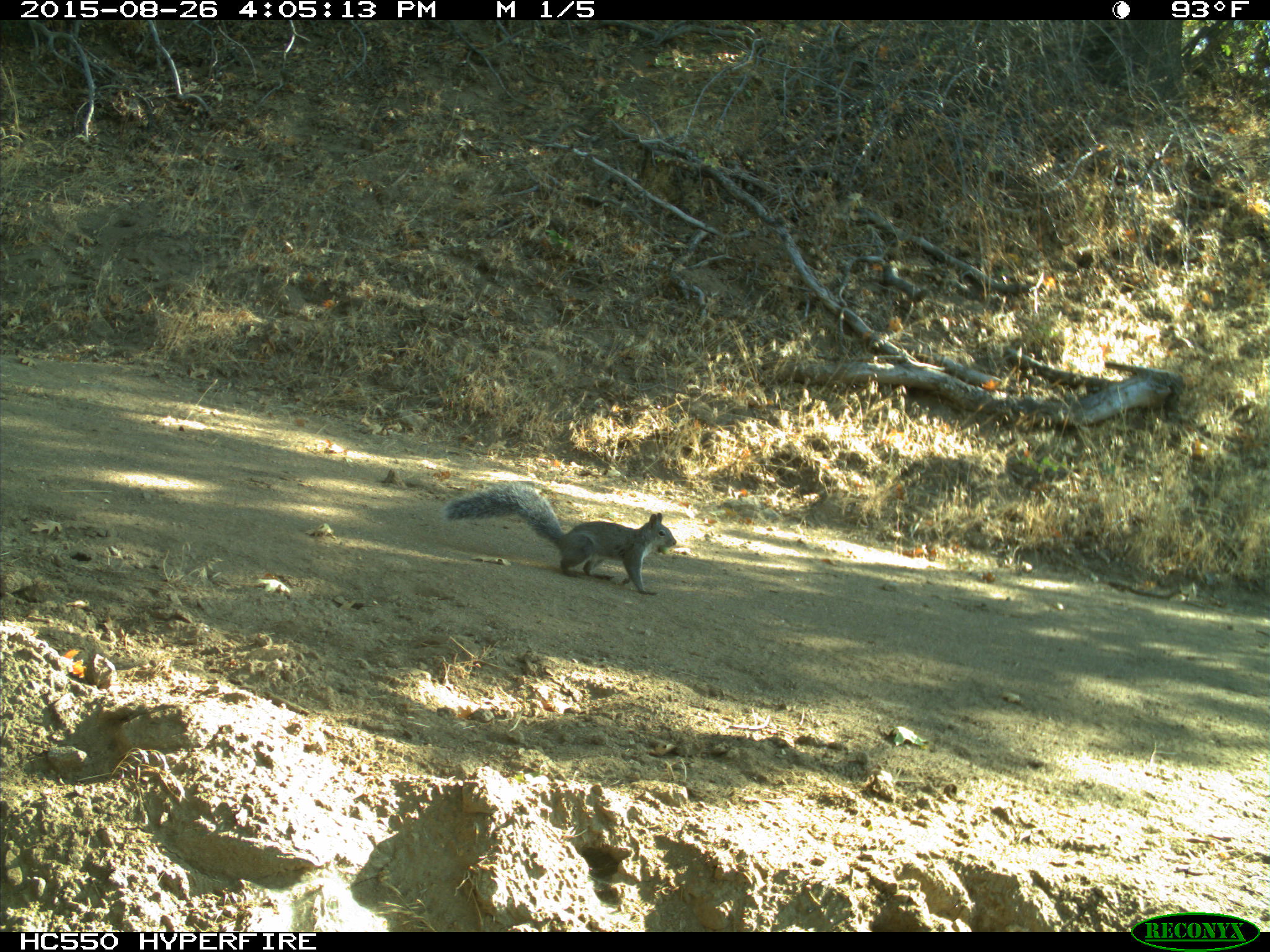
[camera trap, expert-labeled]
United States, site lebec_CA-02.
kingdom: Animalia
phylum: Chordata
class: Mammalia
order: Rodentia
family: Sciuridae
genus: Sciurus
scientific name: Sciurus carolinensis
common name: eastern gray squirrel